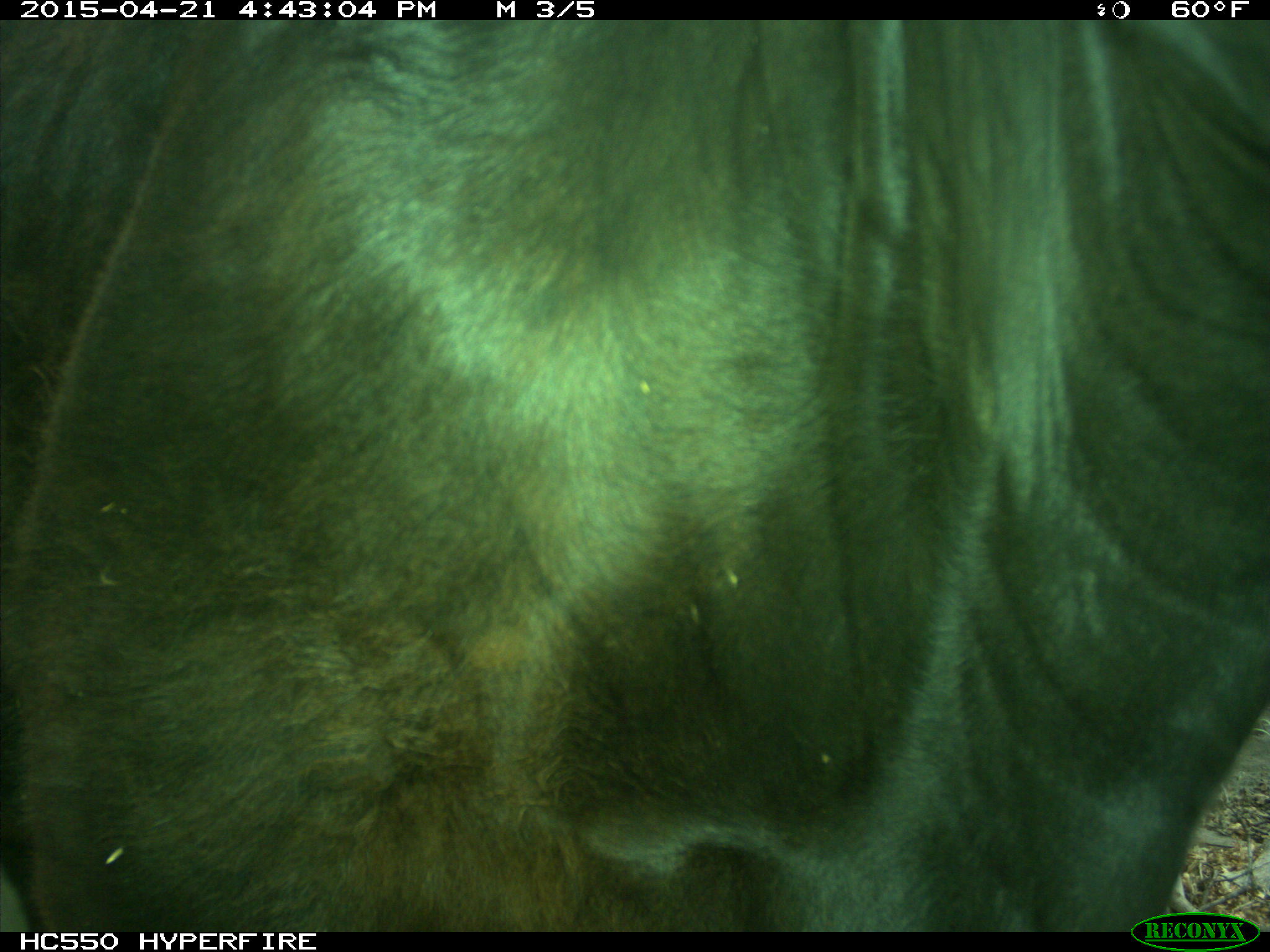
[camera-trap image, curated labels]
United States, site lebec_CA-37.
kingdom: Animalia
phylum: Chordata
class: Mammalia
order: Artiodactyla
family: Bovidae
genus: Bos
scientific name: Bos taurus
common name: domestic cow